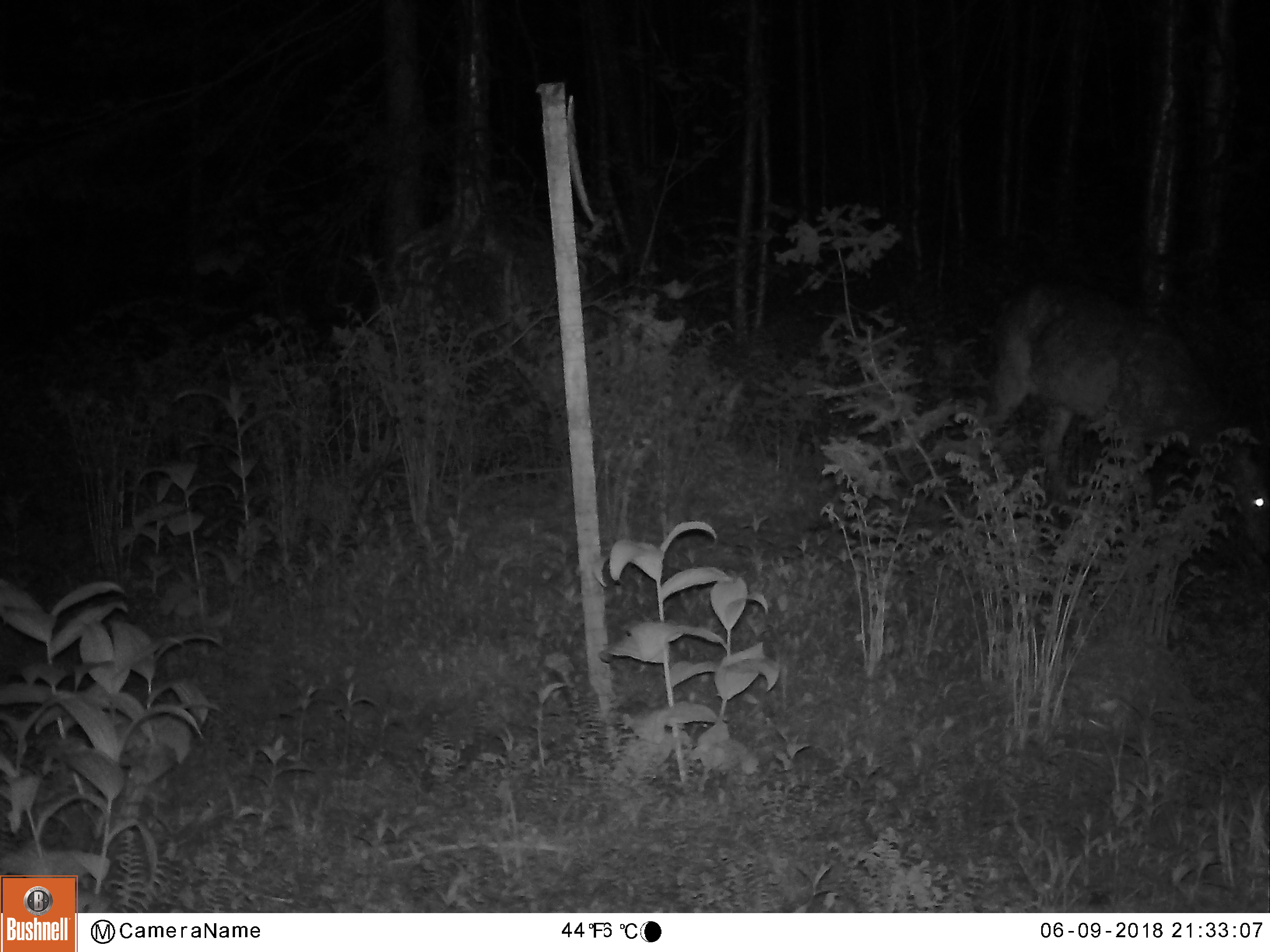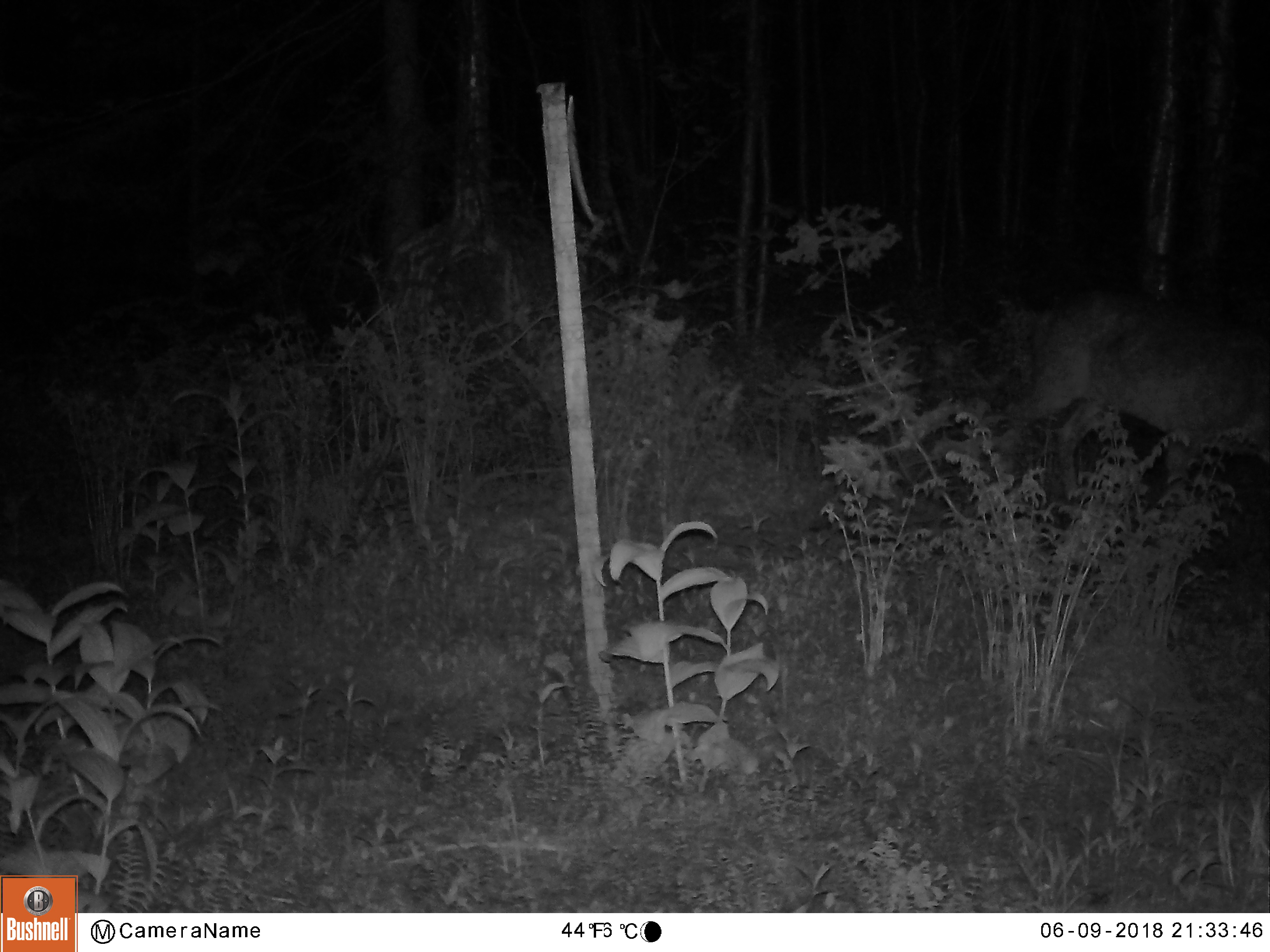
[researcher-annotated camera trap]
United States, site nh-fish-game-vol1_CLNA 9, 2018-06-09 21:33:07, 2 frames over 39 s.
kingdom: Animalia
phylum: Chordata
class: Mammalia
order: Artiodactyla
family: Cervidae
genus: Odocoileus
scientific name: Odocoileus virginianus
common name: white-tailed deer